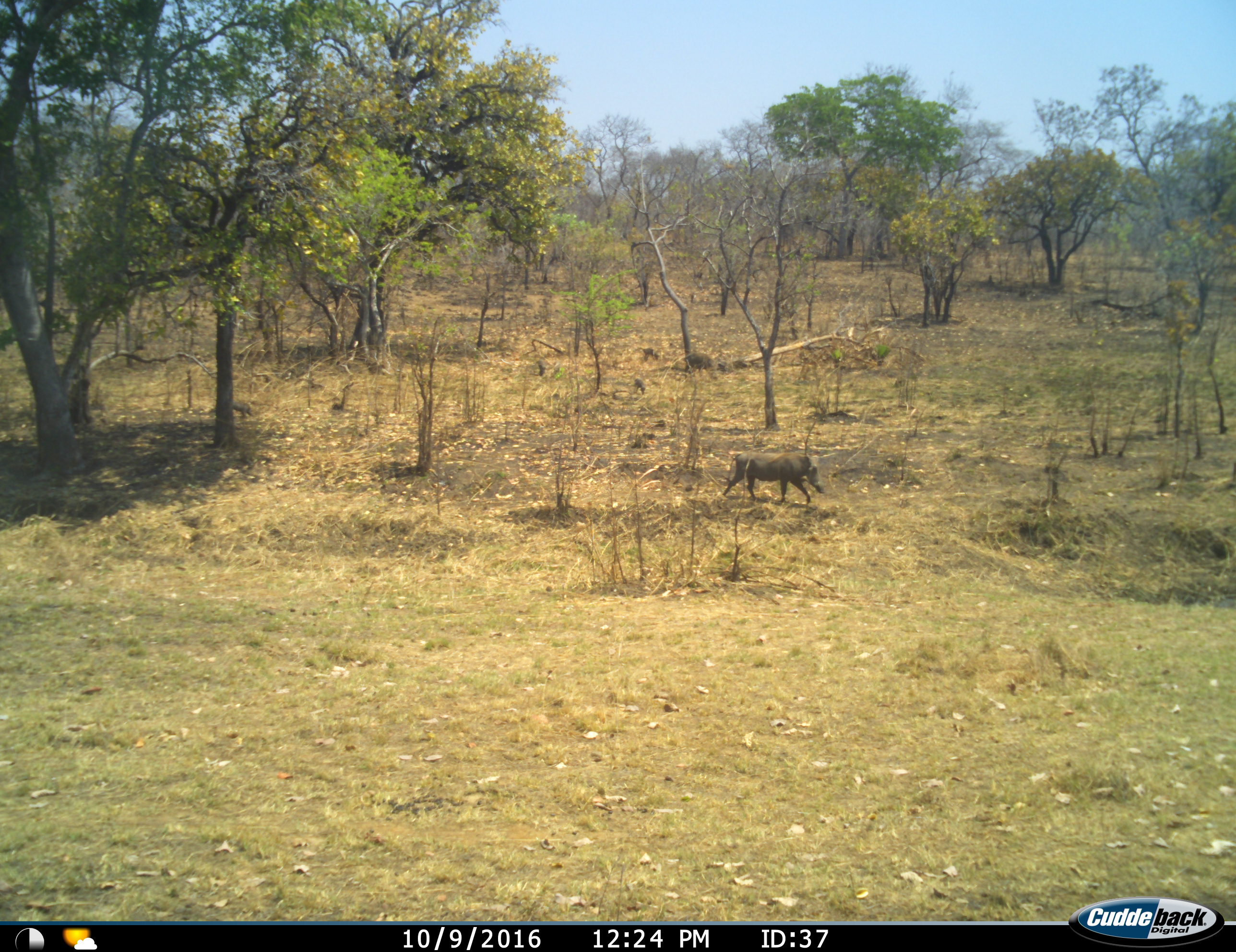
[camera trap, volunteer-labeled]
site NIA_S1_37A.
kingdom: Animalia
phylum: Chordata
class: Mammalia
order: Artiodactyla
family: Suidae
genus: Phacochoerus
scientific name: Phacochoerus africanus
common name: warthog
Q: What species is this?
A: Warthog (Phacochoerus africanus).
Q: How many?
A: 1.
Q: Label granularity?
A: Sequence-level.